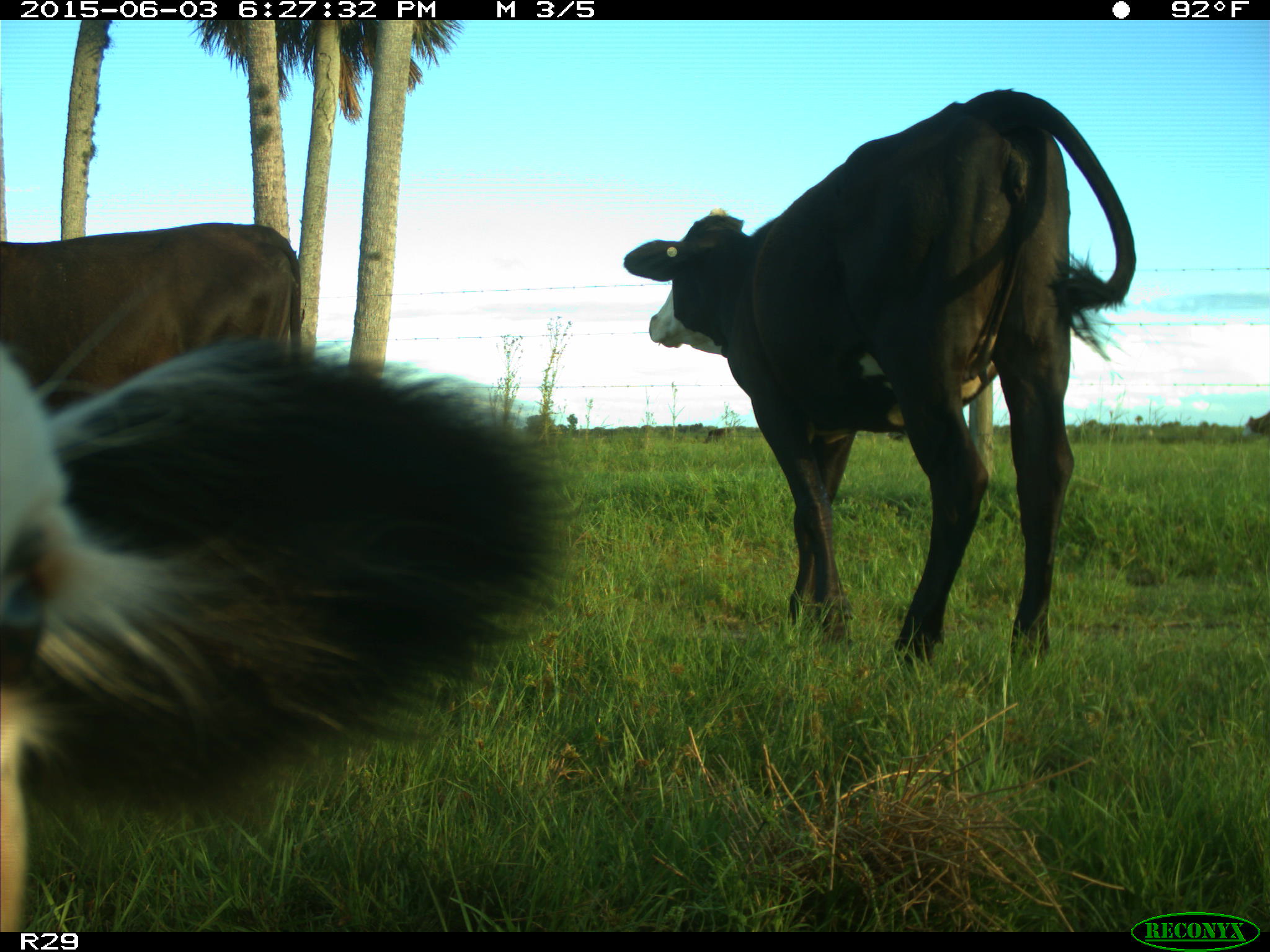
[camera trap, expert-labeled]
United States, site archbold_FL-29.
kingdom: Animalia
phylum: Chordata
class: Mammalia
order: Artiodactyla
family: Bovidae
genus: Bos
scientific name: Bos taurus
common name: domestic cow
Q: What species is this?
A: Bos taurus (domestic cow).